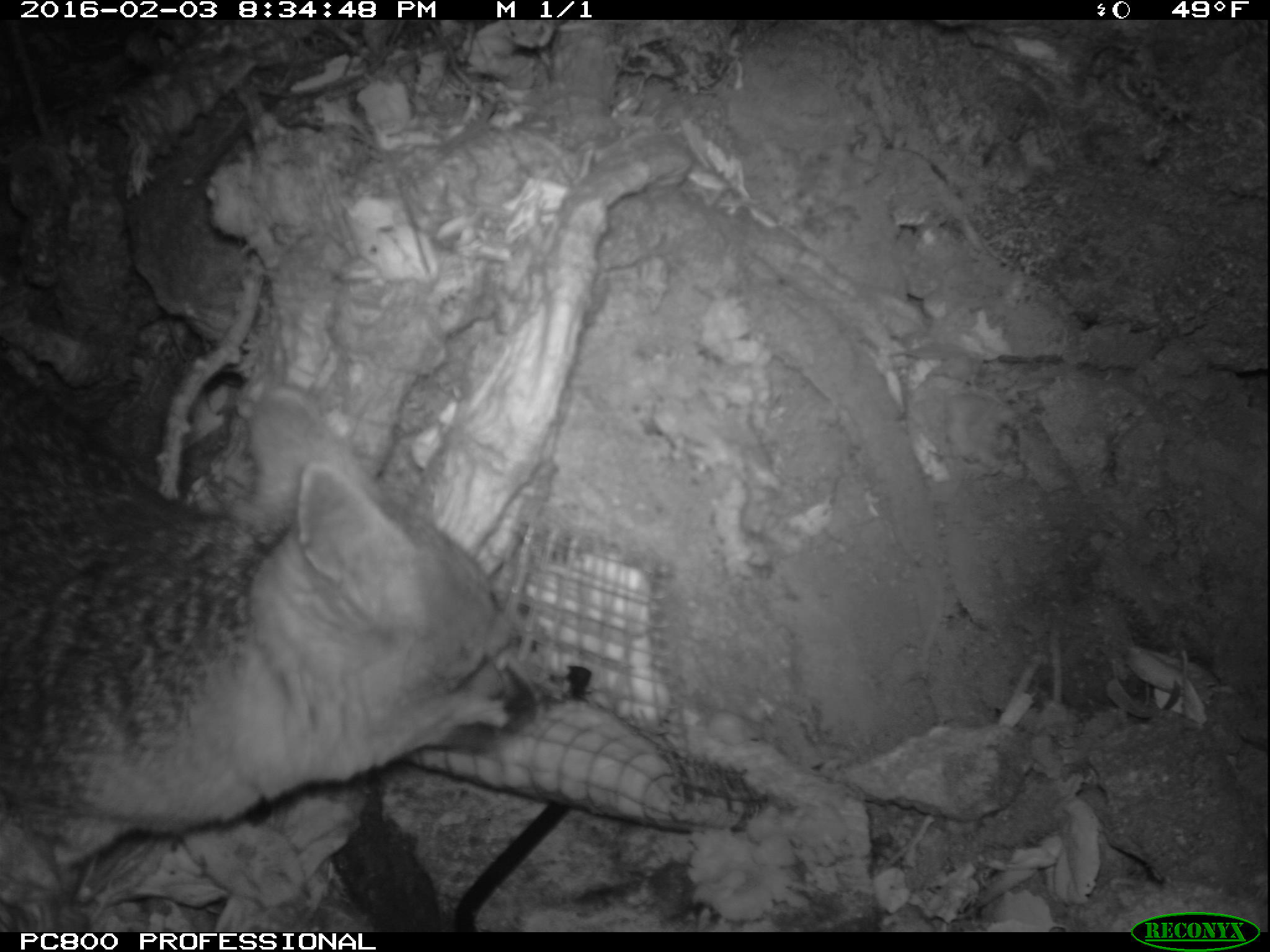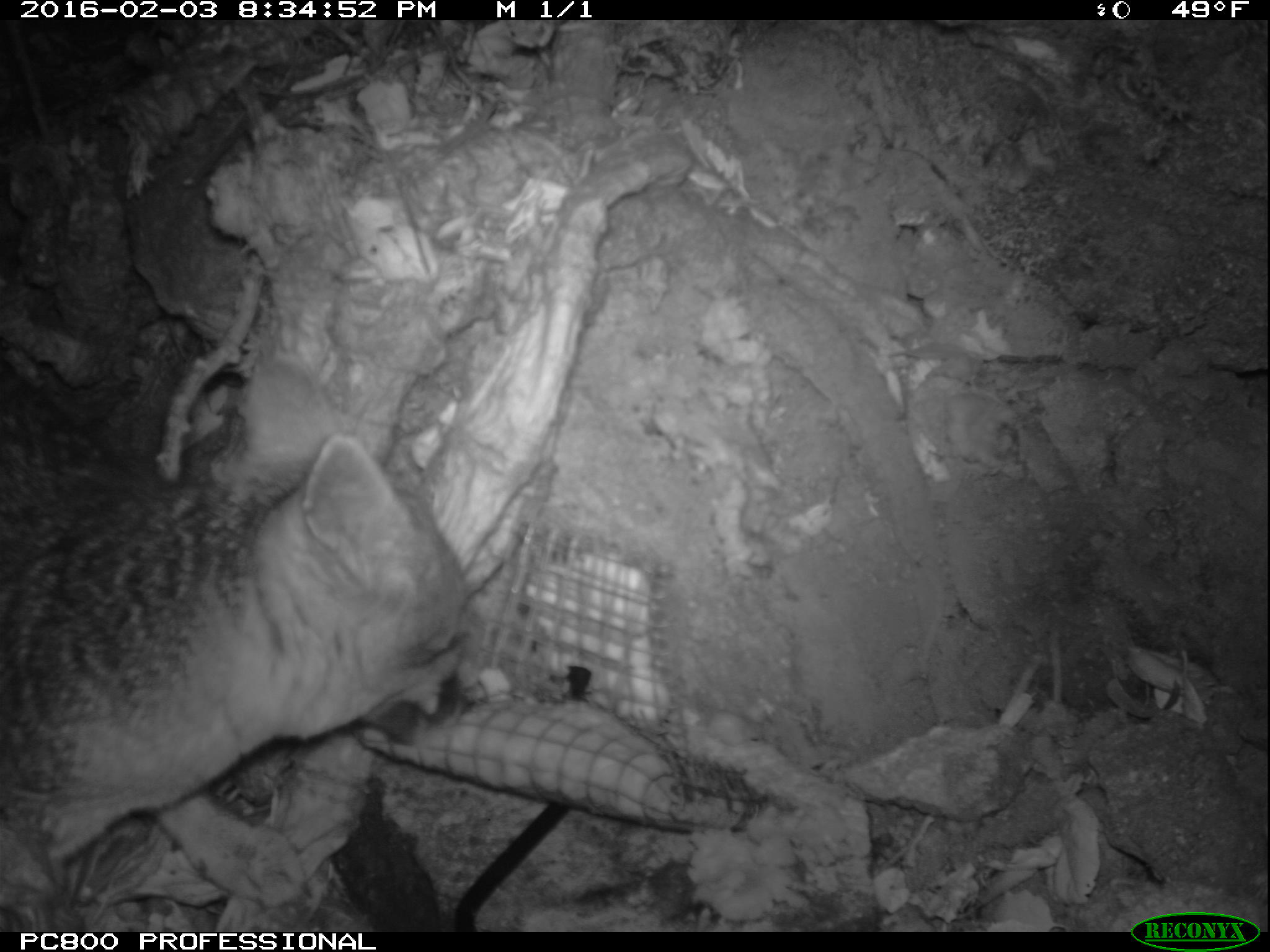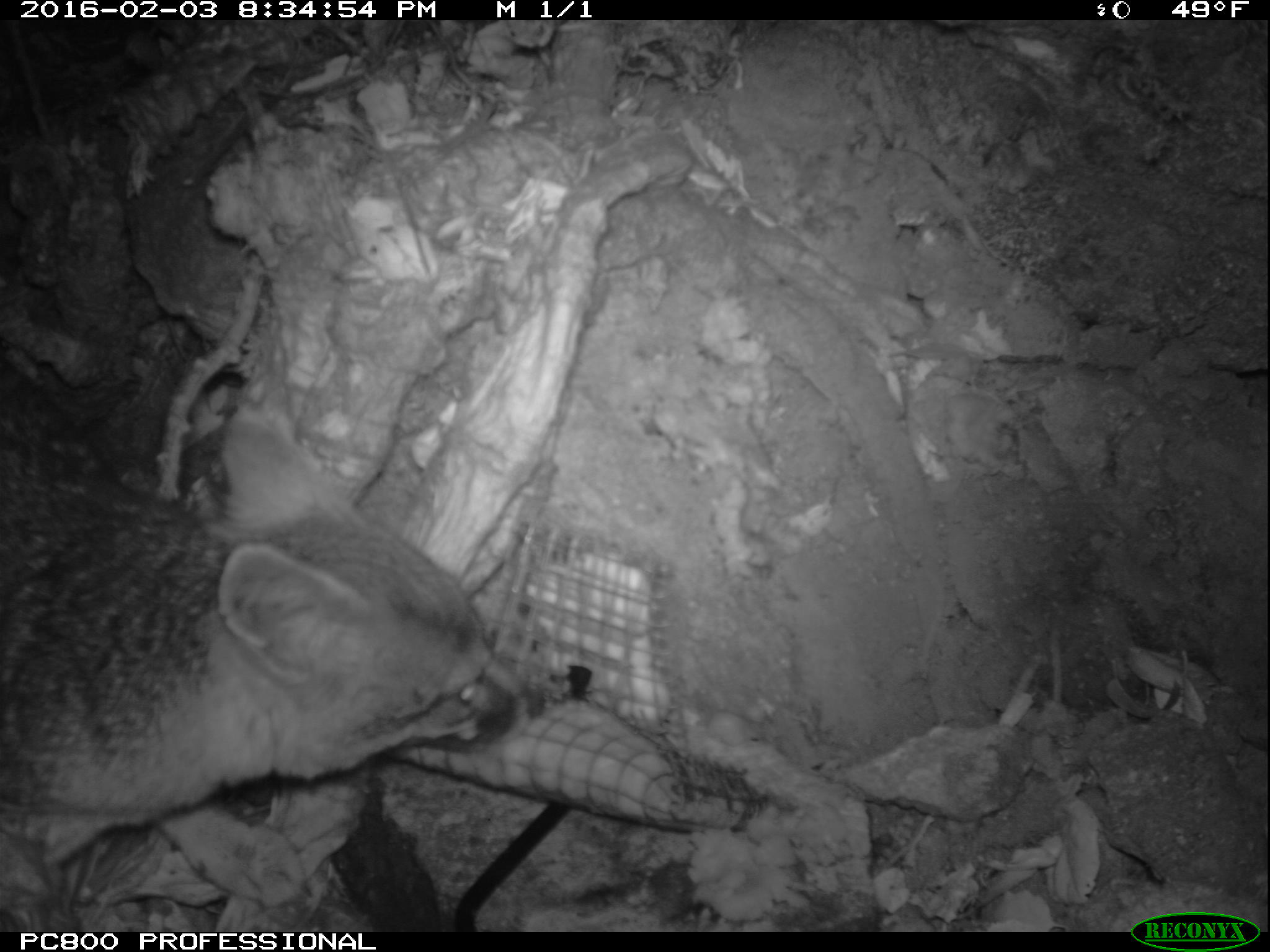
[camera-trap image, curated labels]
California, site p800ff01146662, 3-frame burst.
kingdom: Animalia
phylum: Chordata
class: Mammalia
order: Carnivora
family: Canidae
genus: Urocyon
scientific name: Urocyon littoralis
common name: island fox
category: fox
Fox (island fox) (Urocyon littoralis).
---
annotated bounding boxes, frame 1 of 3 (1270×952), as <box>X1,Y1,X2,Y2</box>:
fox: <box>0,355,536,933</box>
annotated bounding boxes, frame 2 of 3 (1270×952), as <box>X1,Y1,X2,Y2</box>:
fox: <box>0,355,476,931</box>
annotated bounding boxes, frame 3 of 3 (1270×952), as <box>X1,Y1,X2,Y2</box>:
fox: <box>0,353,544,932</box>